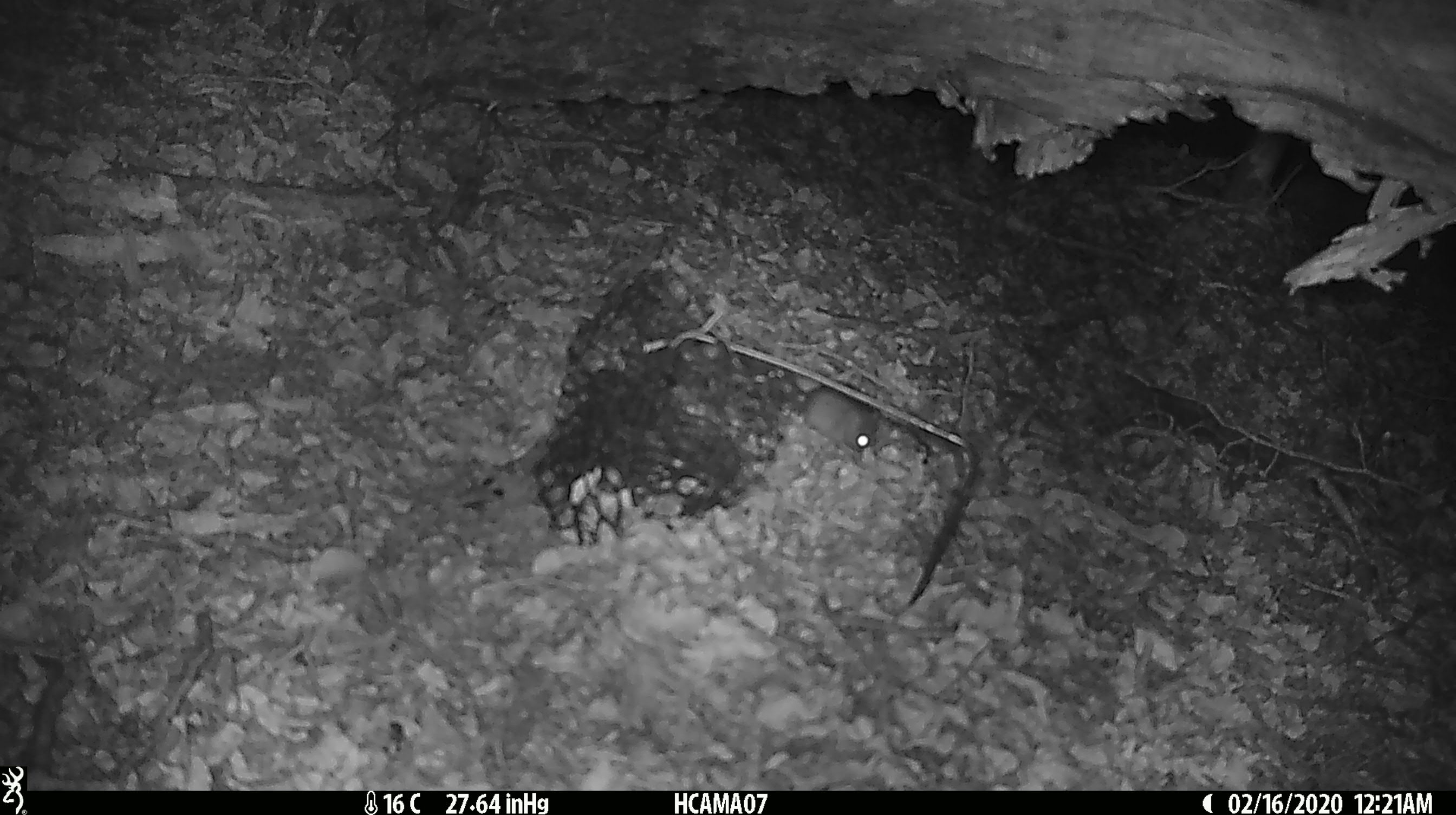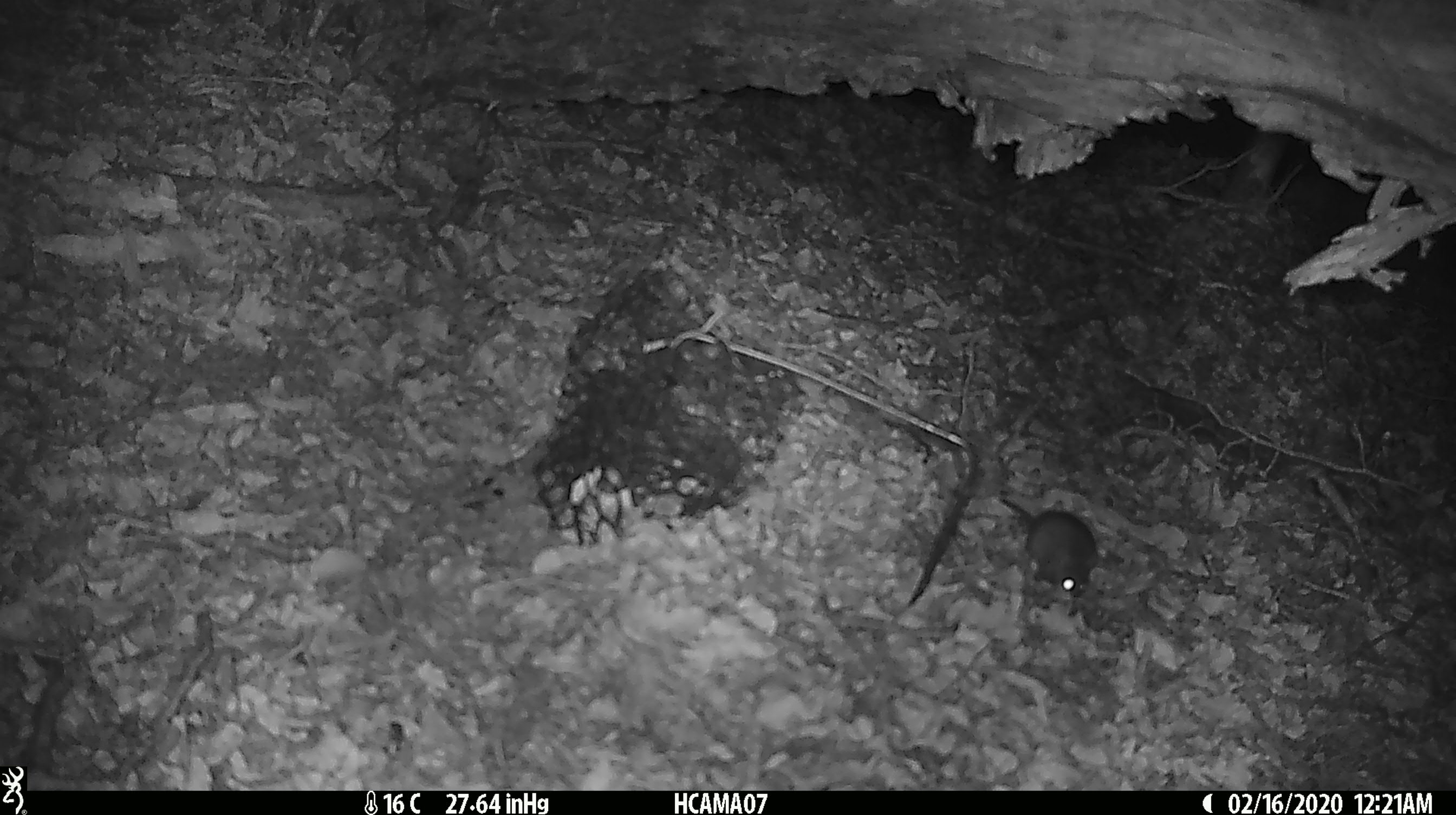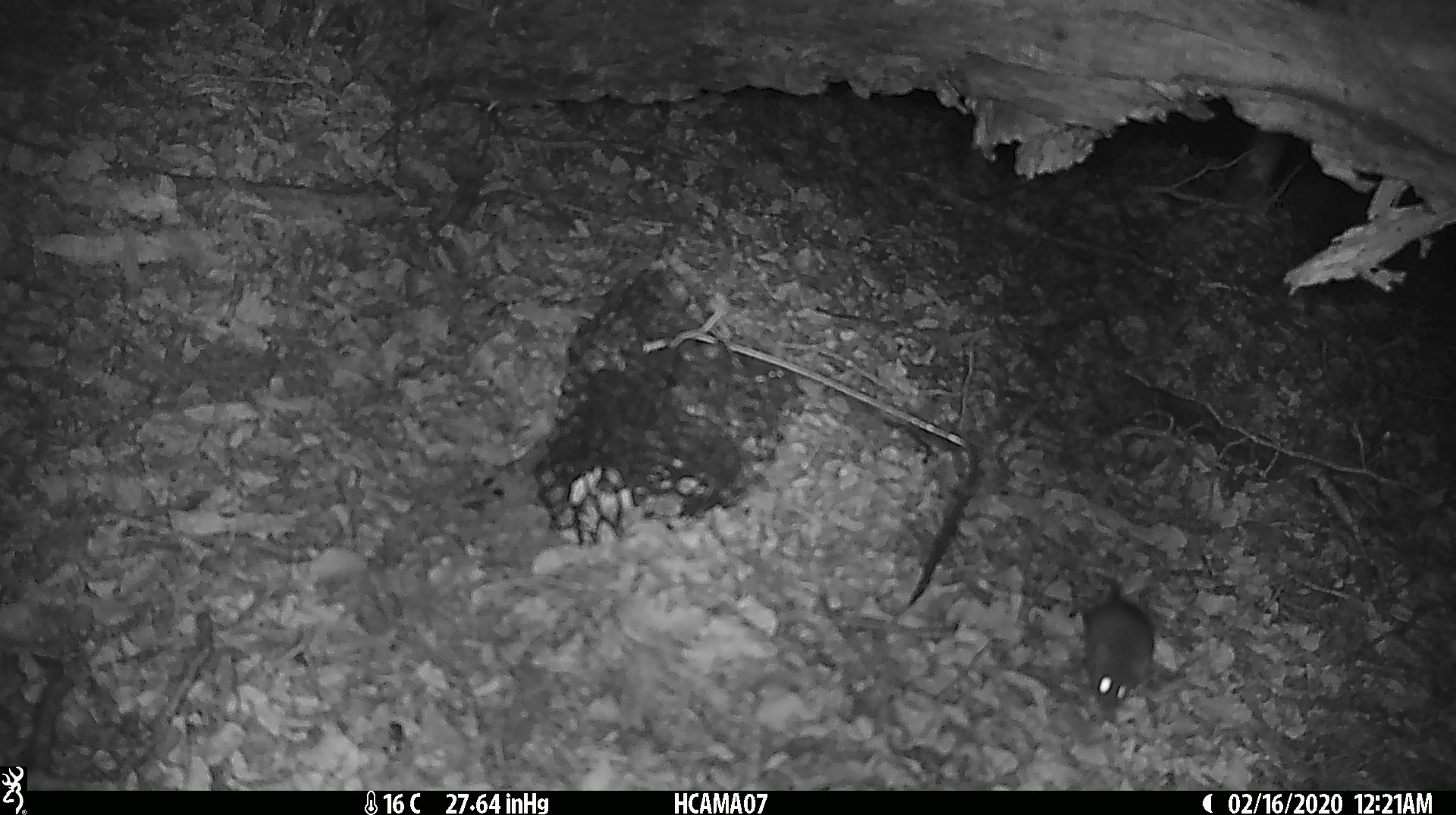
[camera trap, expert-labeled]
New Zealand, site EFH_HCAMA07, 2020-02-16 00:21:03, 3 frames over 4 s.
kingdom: Animalia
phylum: Chordata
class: Mammalia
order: Rodentia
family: Muridae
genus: Mus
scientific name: Mus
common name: mouse